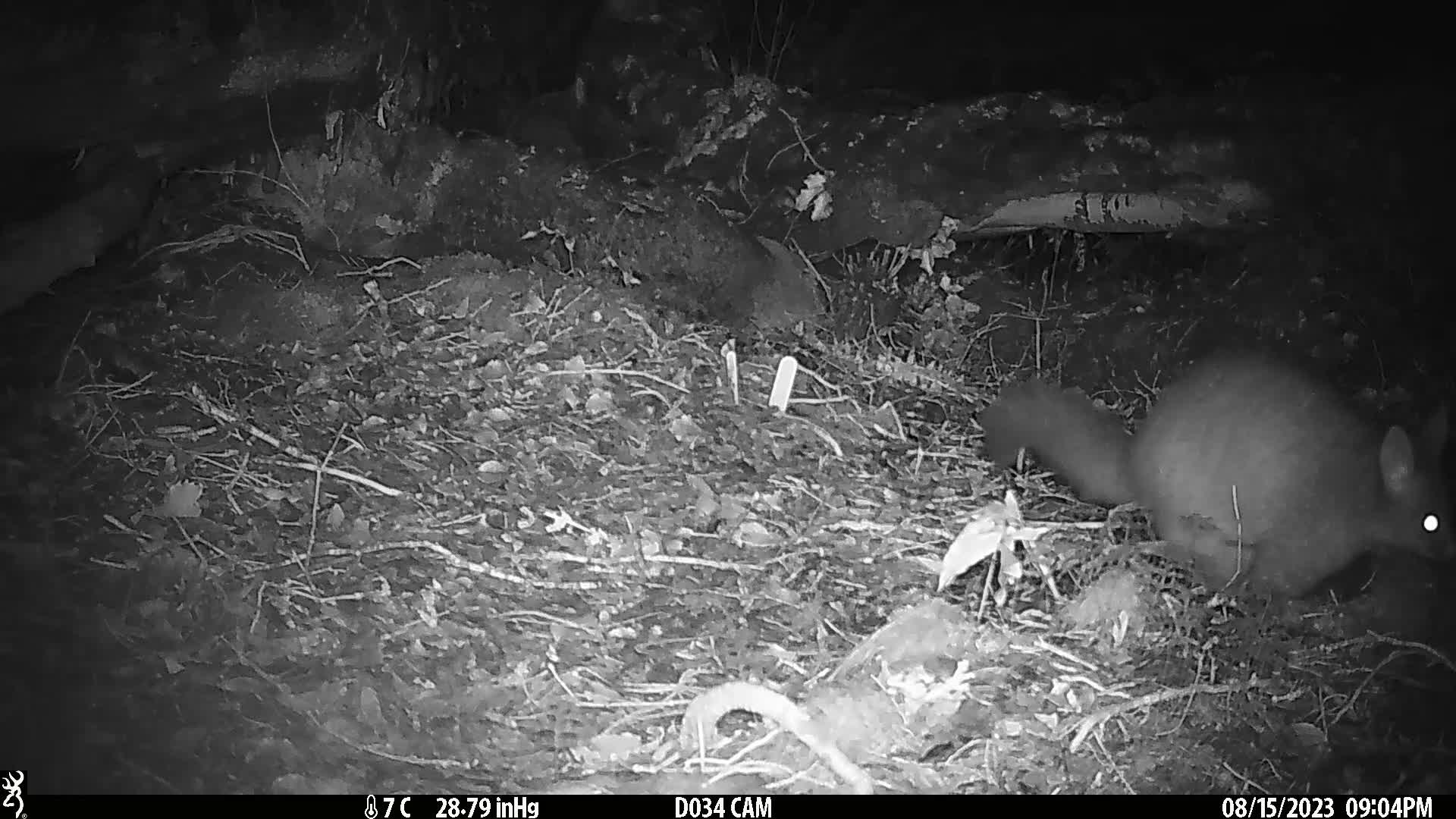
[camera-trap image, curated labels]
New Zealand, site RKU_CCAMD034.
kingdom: Animalia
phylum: Chordata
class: Mammalia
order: Diprotodontia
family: Phalangeridae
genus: Trichosurus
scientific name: Trichosurus vulpecula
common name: common brushtail possum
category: possum